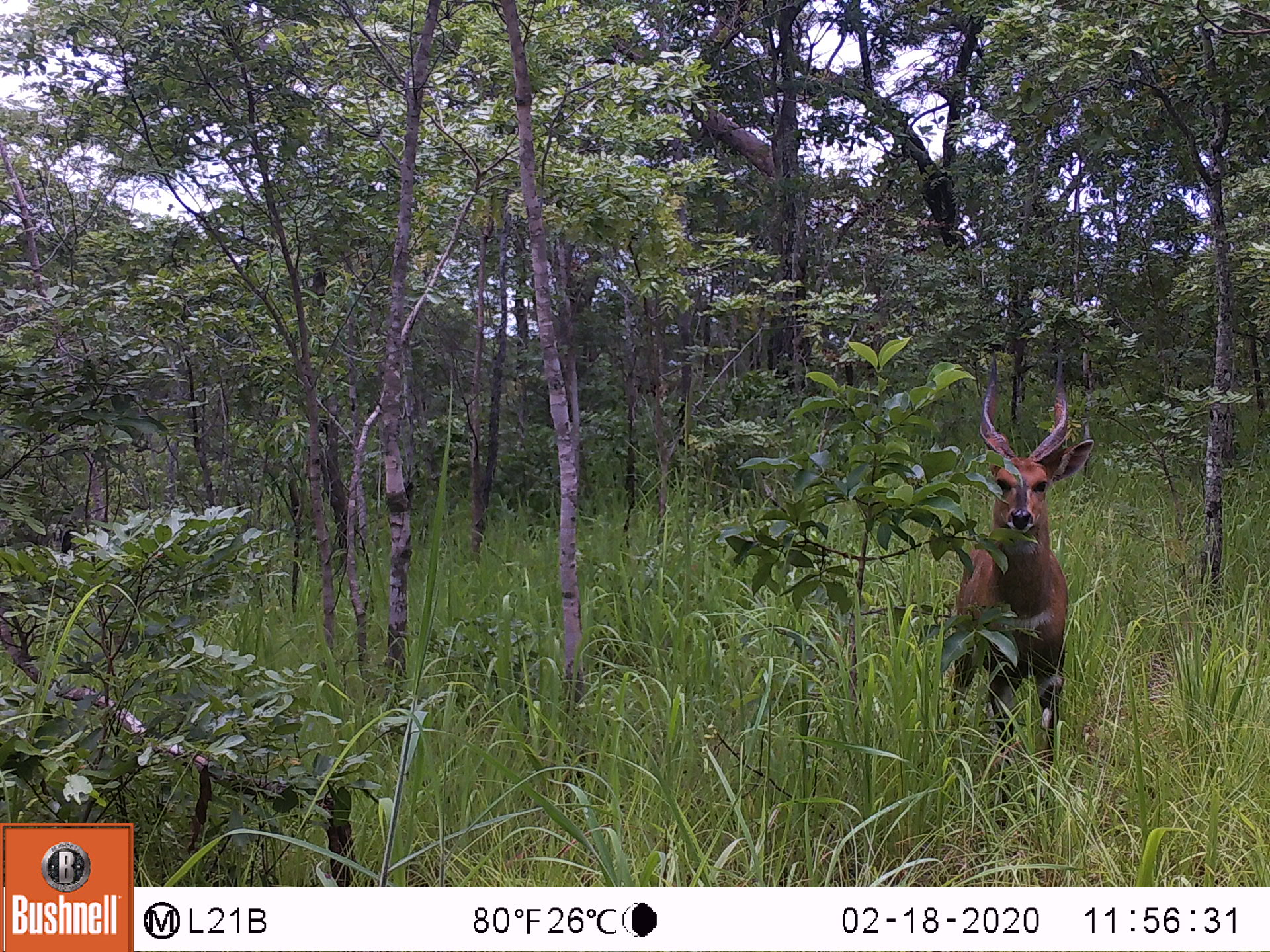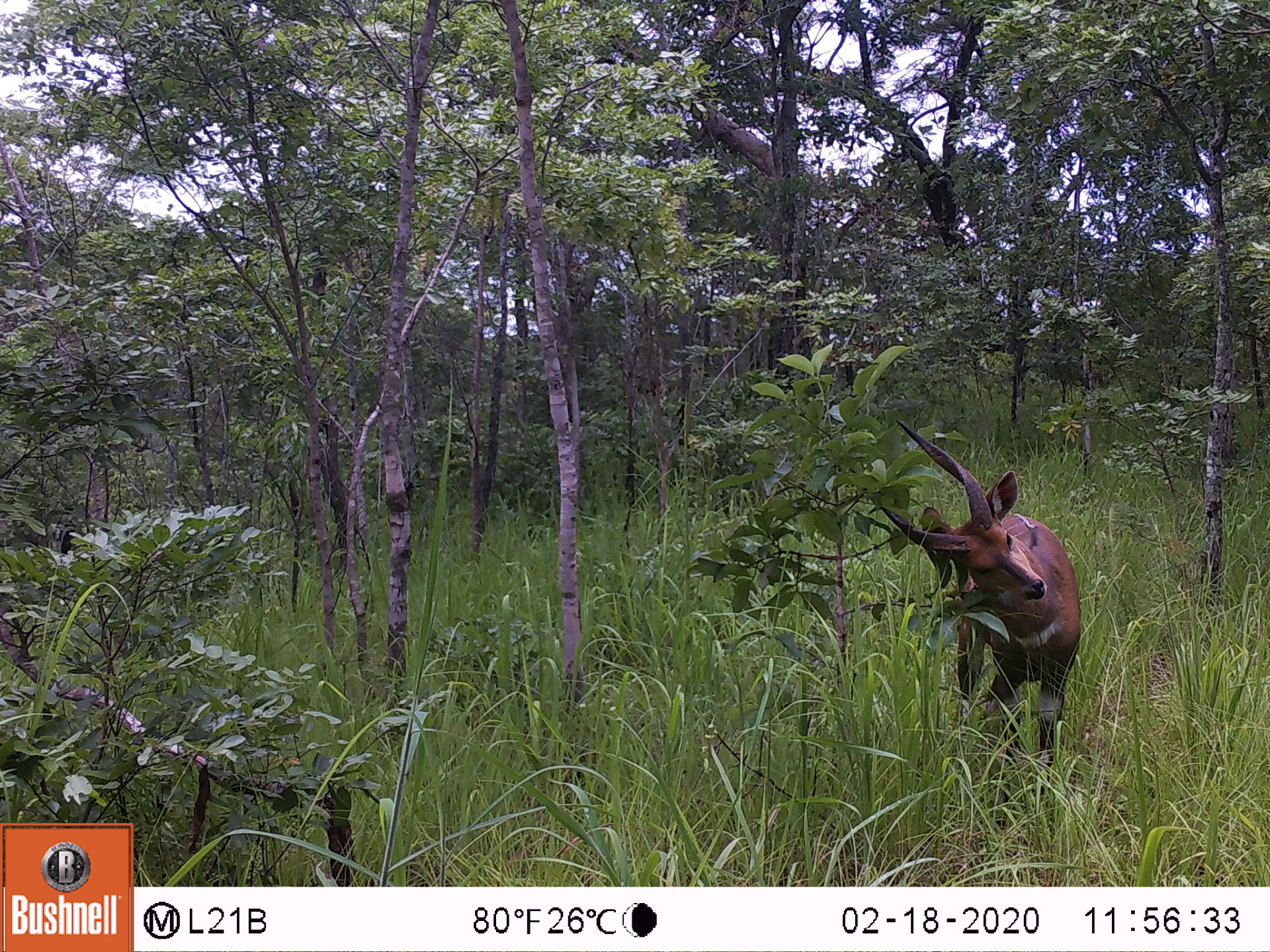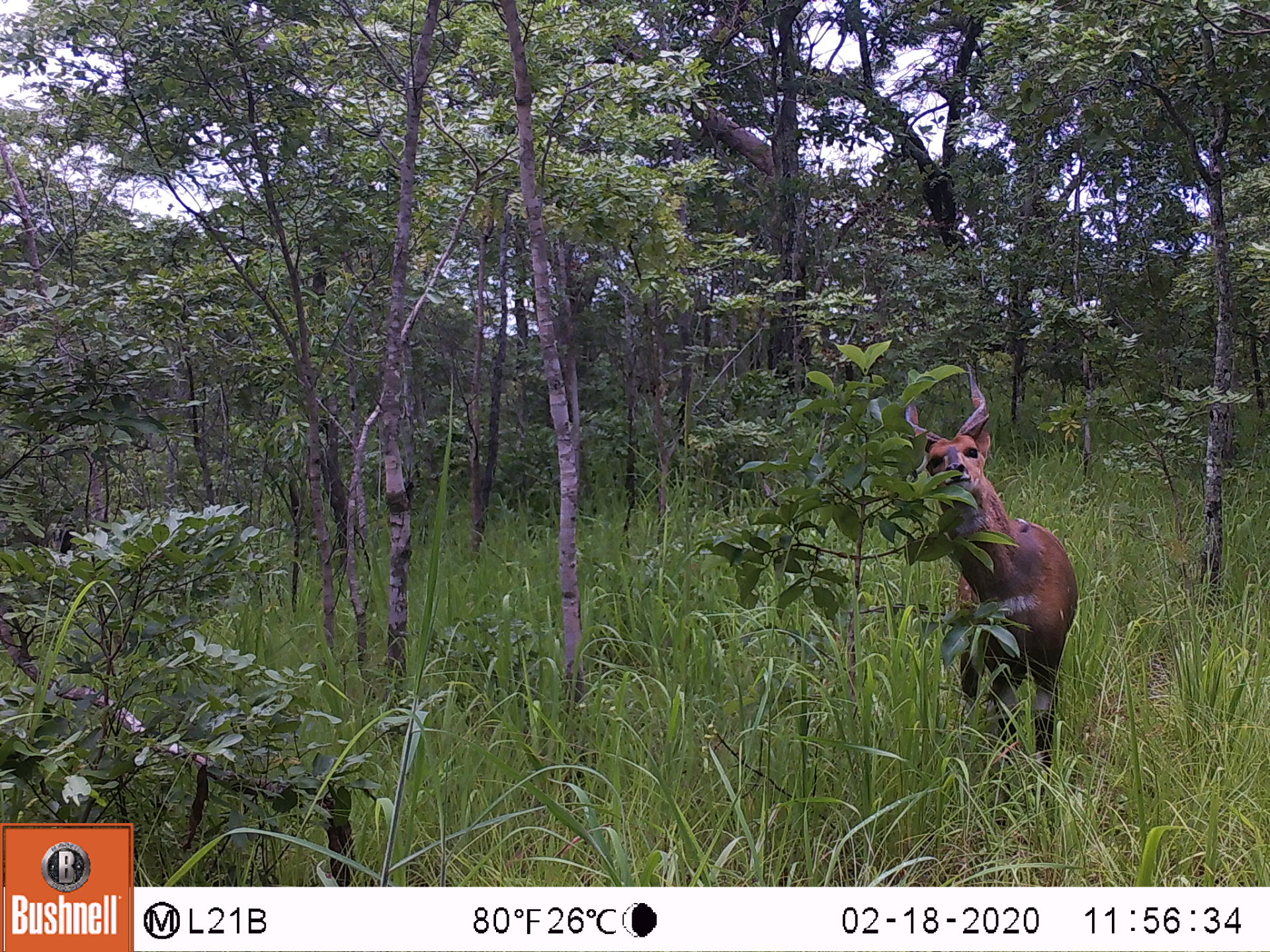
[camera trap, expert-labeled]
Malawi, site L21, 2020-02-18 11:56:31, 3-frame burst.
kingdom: Animalia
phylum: Chordata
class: Mammalia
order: Artiodactyla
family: Bovidae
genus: Tragelaphus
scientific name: Tragelaphus sylvaticus sylvaticus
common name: cape bushbuck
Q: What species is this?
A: Cape bushbuck (Tragelaphus sylvaticus sylvaticus).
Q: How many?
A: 1.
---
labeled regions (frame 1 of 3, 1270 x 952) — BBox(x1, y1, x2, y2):
cape bushbuck: BBox(944, 362, 1093, 776)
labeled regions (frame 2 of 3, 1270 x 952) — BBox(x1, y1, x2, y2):
cape bushbuck: BBox(885, 427, 1081, 766)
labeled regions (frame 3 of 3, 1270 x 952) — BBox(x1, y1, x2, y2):
cape bushbuck: BBox(899, 367, 1079, 762)